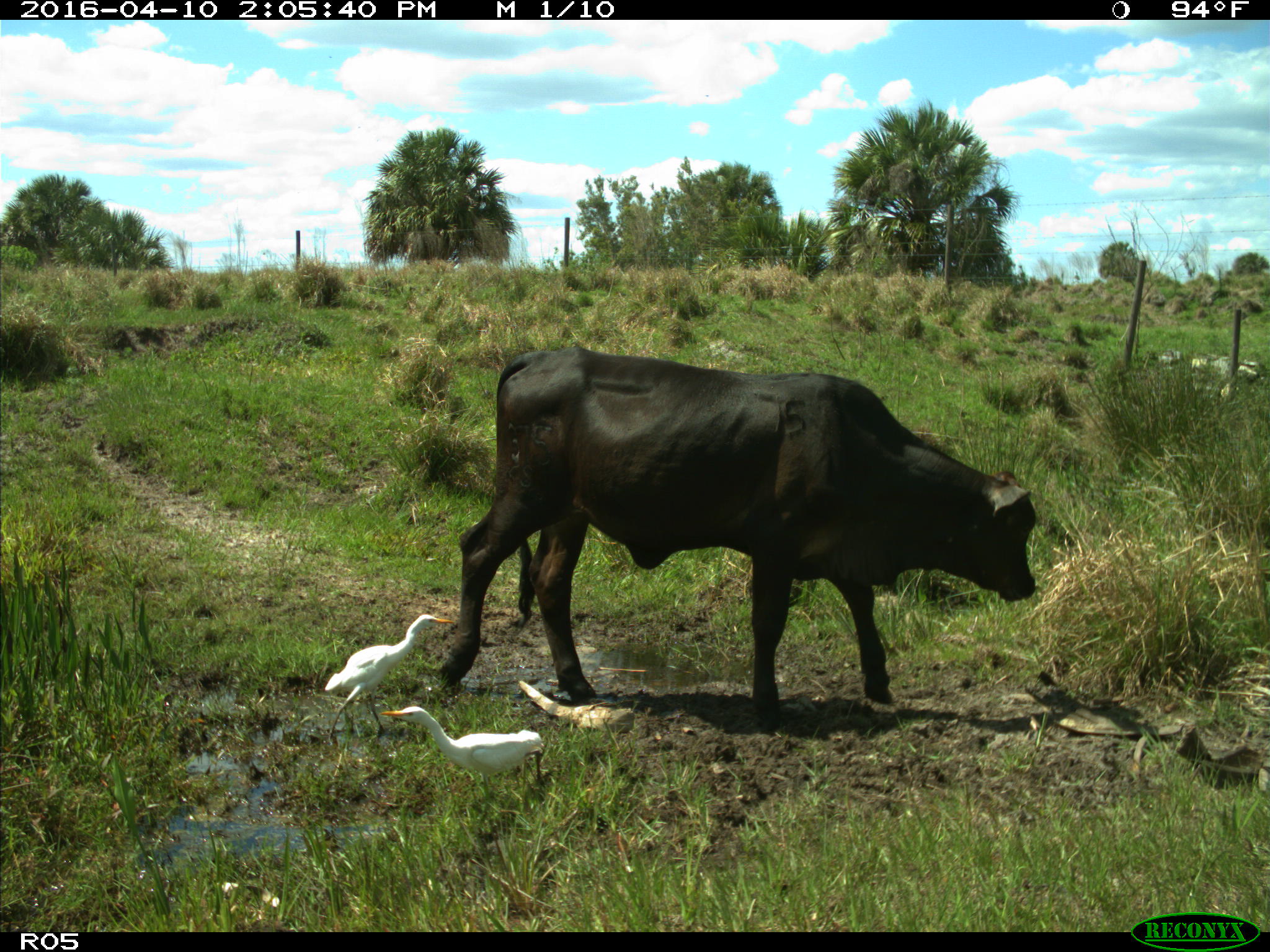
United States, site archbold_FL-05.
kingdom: Animalia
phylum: Chordata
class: Mammalia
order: Artiodactyla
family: Bovidae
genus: Bos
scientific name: Bos taurus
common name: domestic cow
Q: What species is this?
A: Bos taurus (domestic cow).